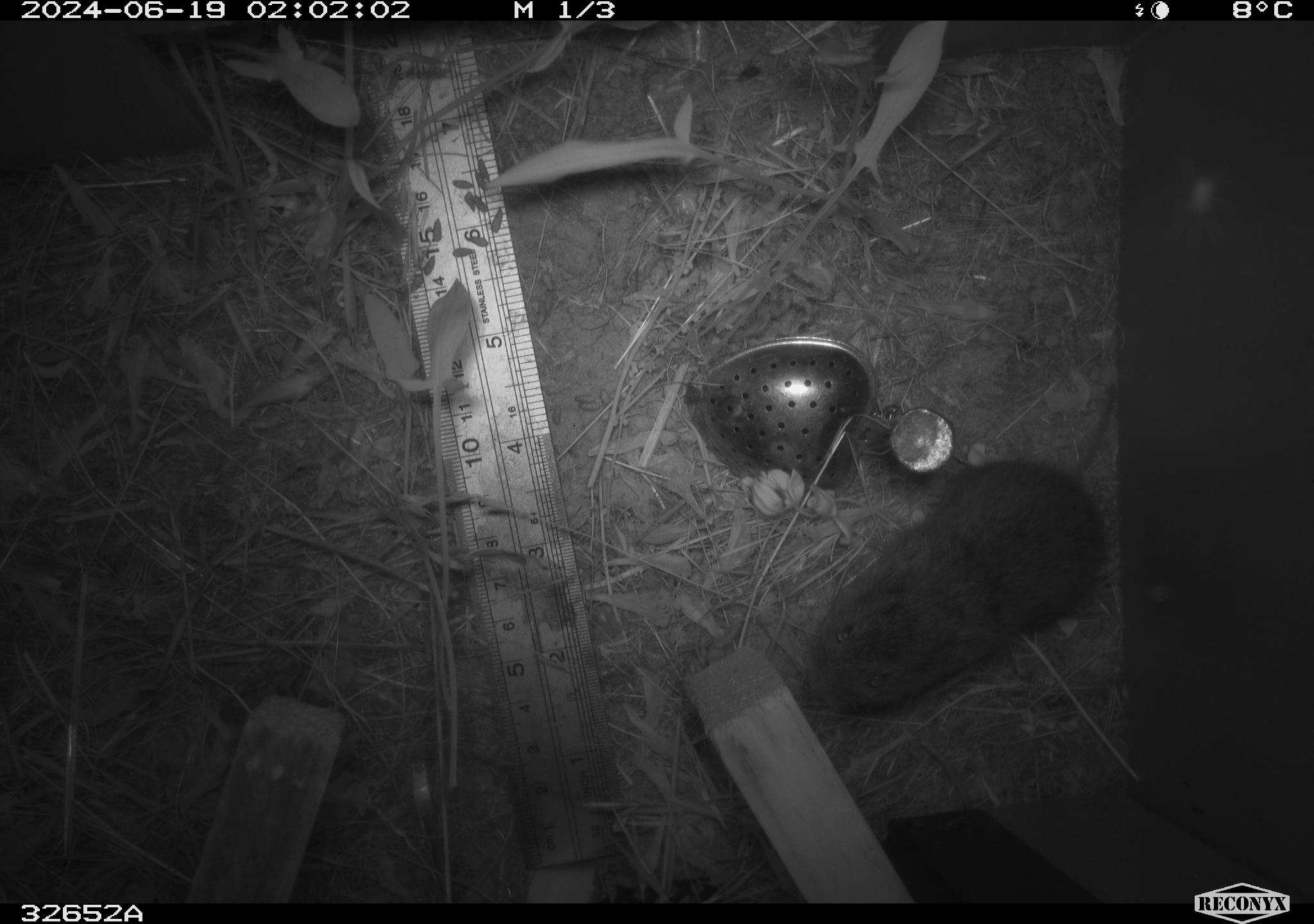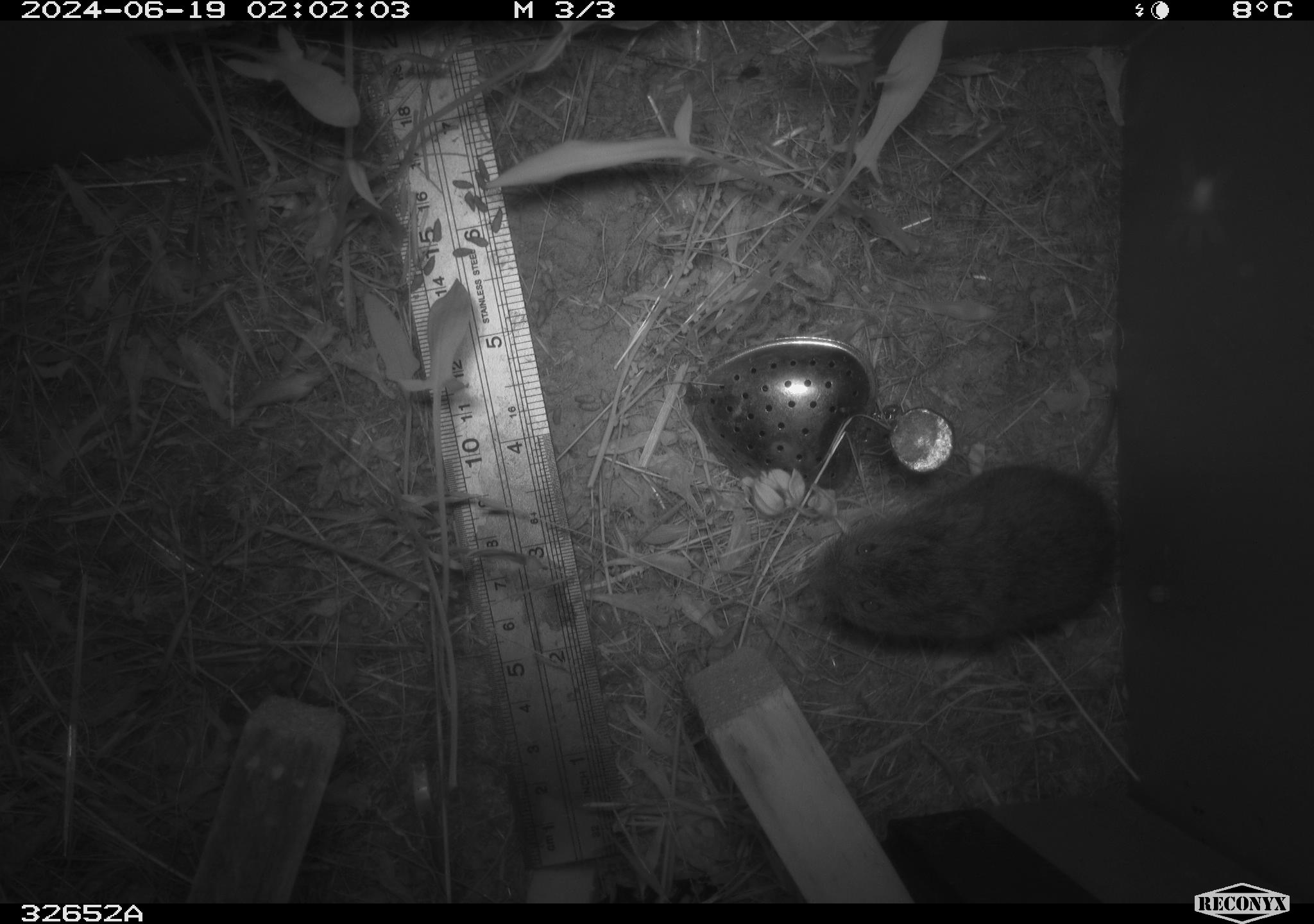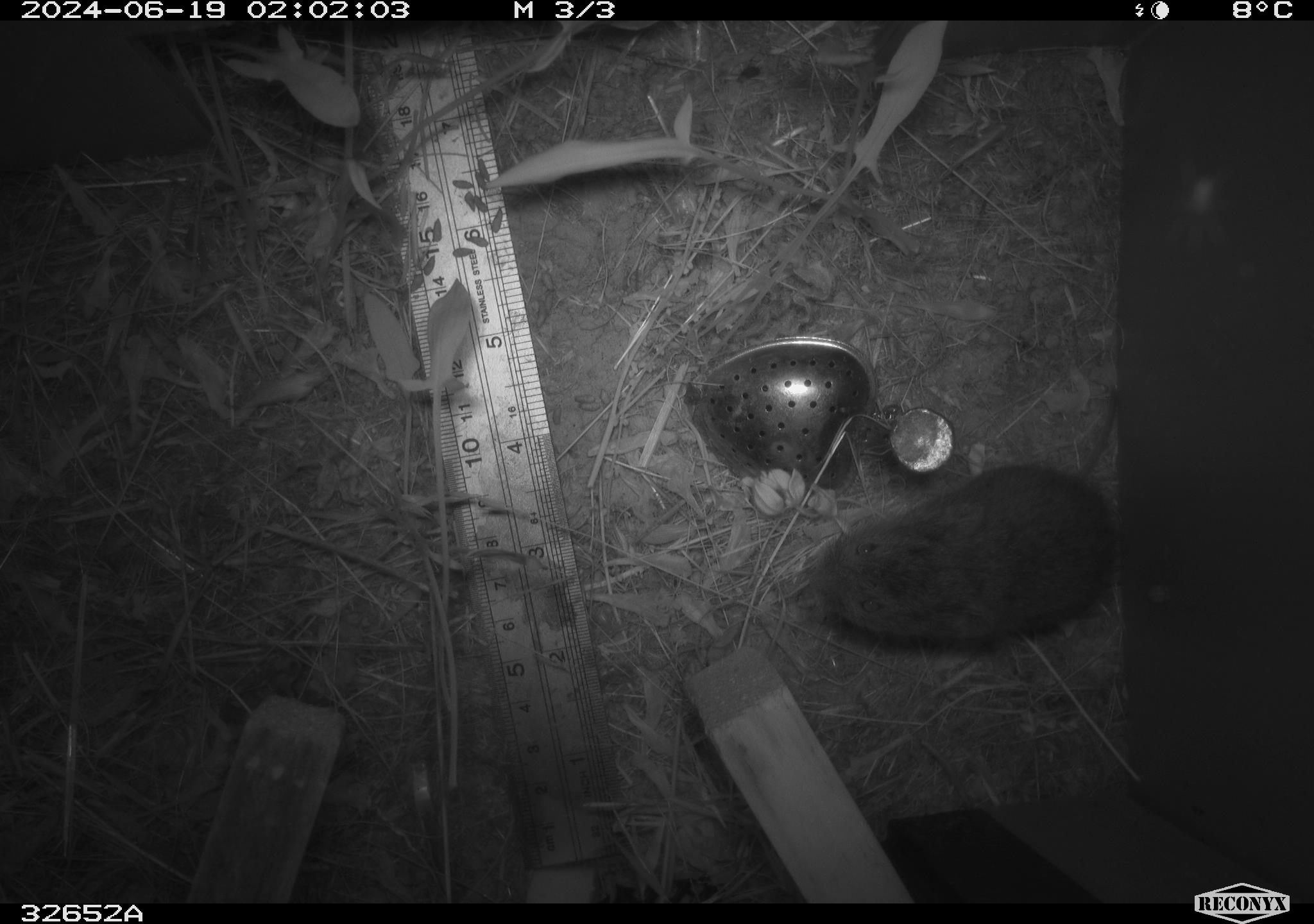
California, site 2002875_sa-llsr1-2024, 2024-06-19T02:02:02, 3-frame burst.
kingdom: Animalia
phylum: Chordata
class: Mammalia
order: Rodentia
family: Cricetidae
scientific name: Arvicolinae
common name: voles, lemmings, and muskrats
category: arvicolinae subfamily